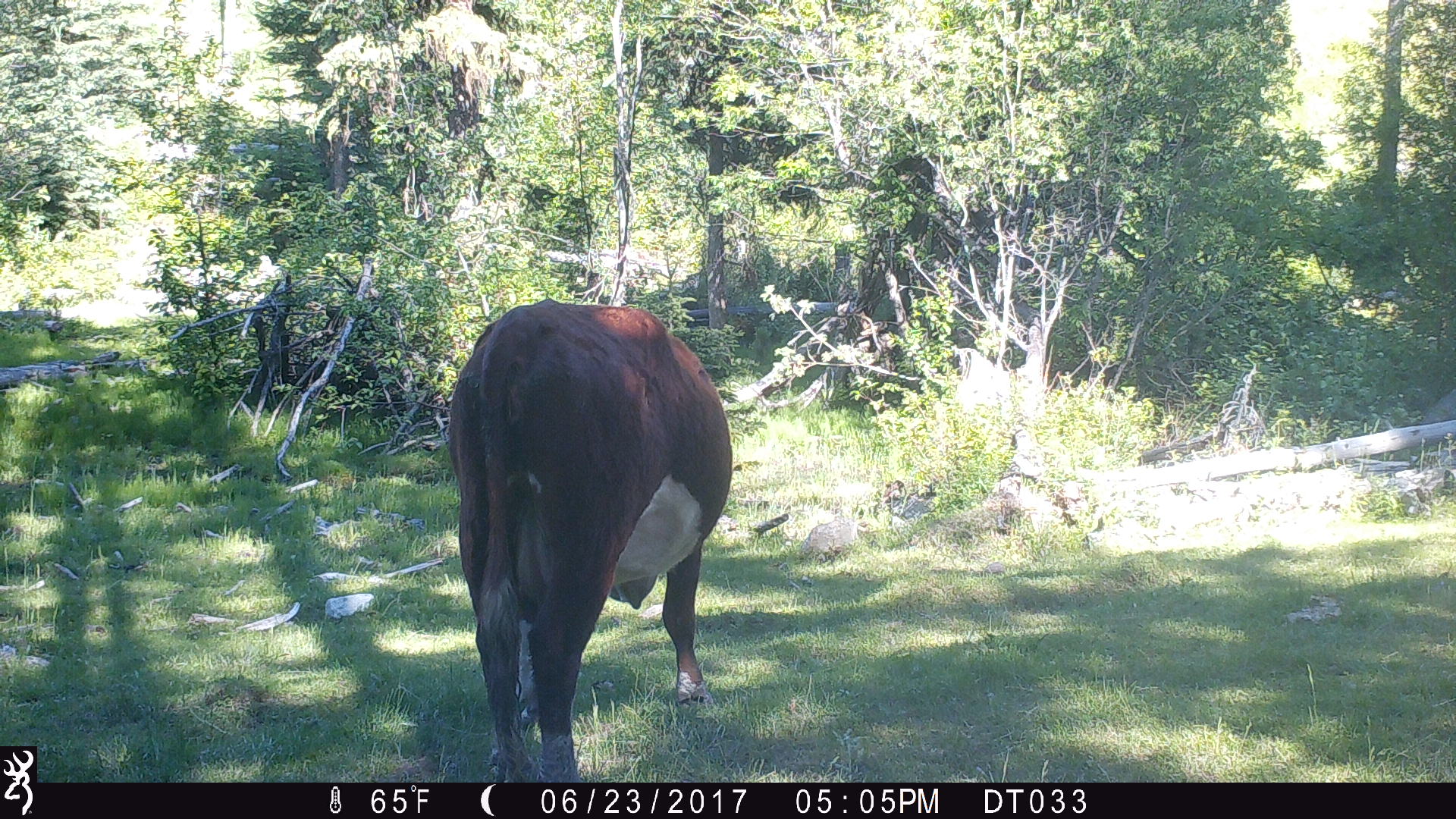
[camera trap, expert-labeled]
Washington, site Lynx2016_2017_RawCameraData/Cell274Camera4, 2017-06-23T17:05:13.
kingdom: Animalia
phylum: Chordata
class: Mammalia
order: Artiodactyla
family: Bovidae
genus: Bos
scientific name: Bos taurus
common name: domestic cattle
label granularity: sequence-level